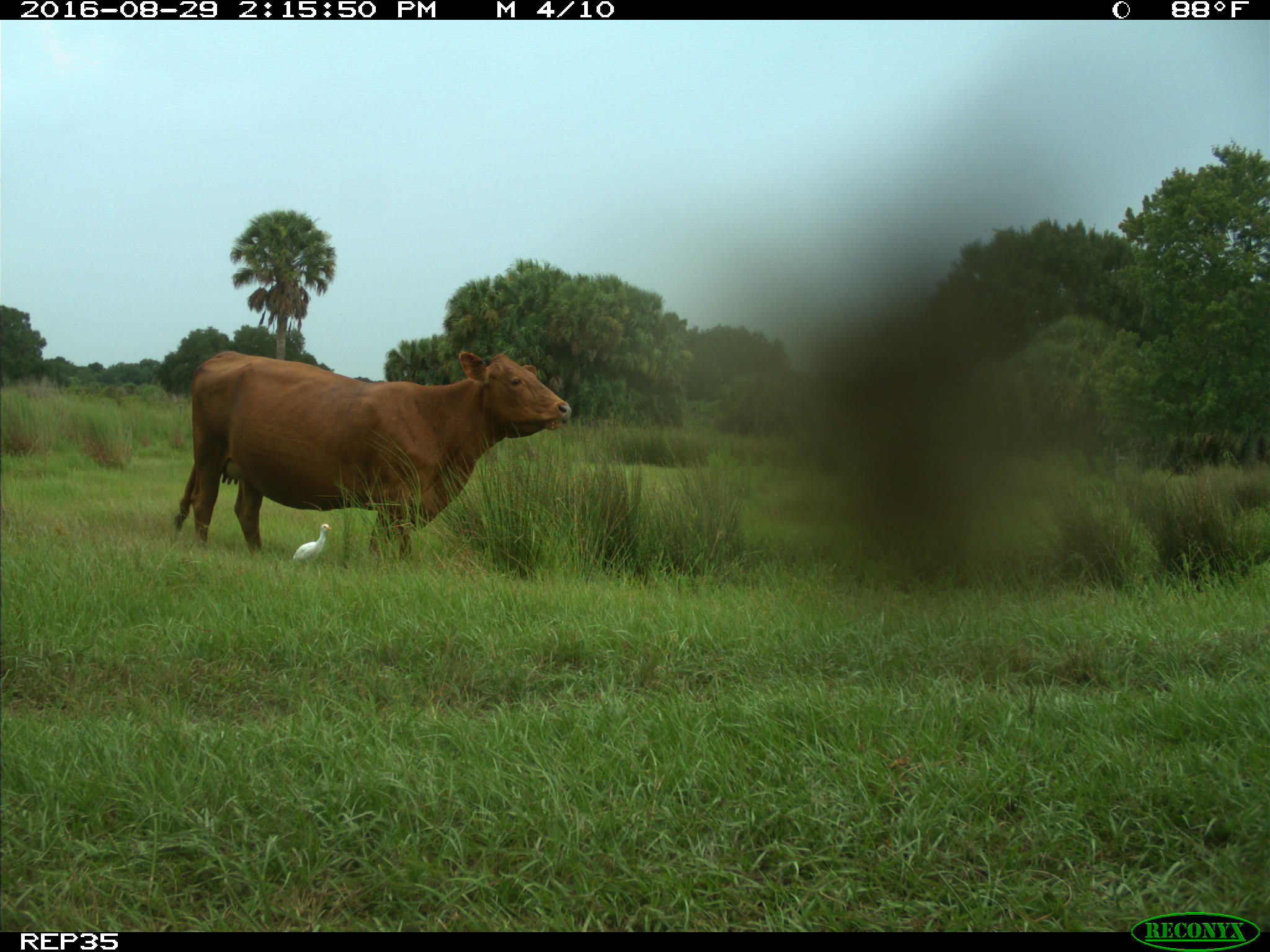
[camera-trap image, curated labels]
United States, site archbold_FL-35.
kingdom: Animalia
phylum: Chordata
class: Mammalia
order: Artiodactyla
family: Bovidae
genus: Bos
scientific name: Bos taurus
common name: domestic cow